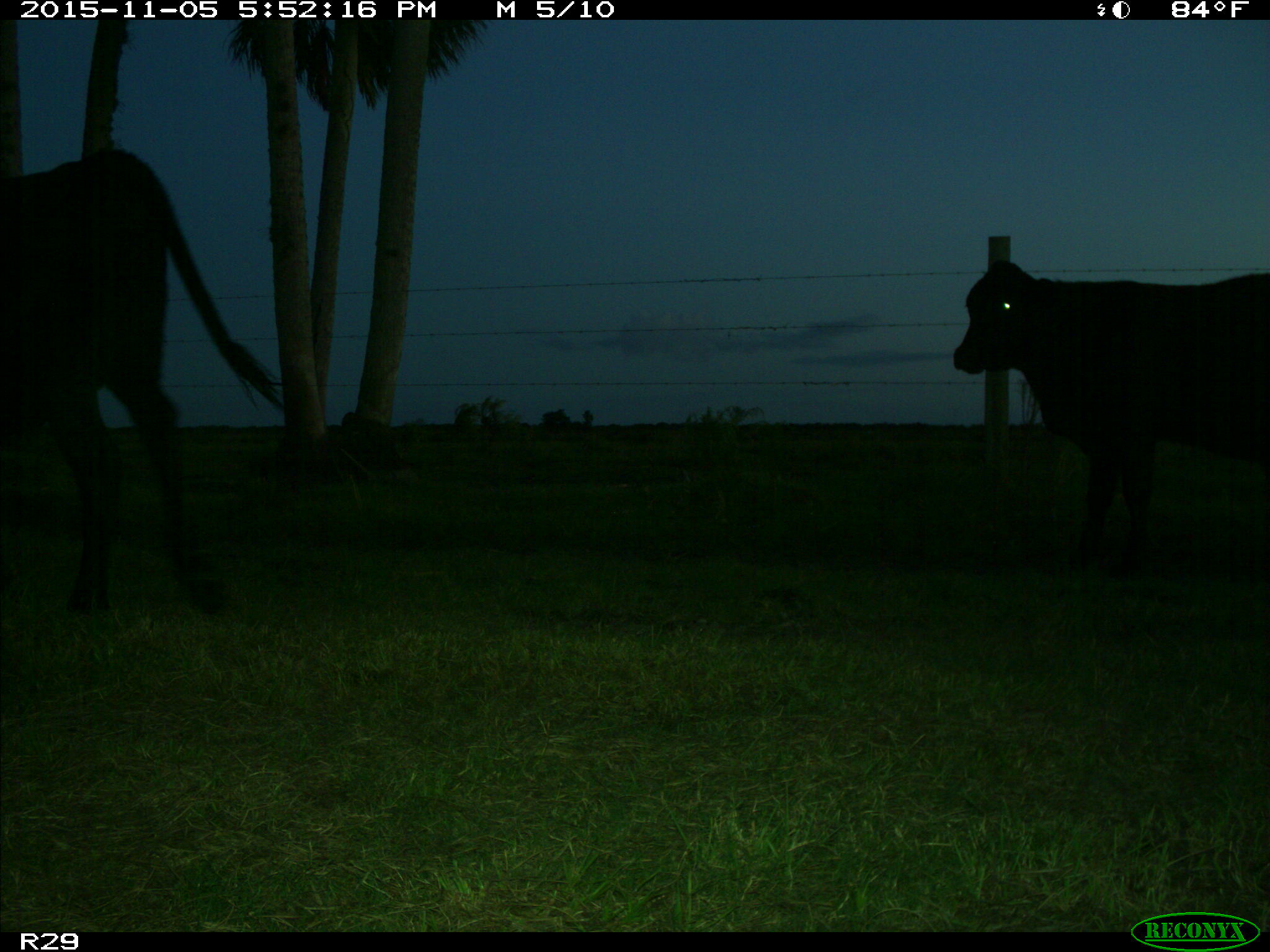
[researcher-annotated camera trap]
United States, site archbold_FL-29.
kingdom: Animalia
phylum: Chordata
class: Mammalia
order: Artiodactyla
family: Bovidae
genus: Bos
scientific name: Bos taurus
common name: domestic cow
Bos taurus (domestic cow).